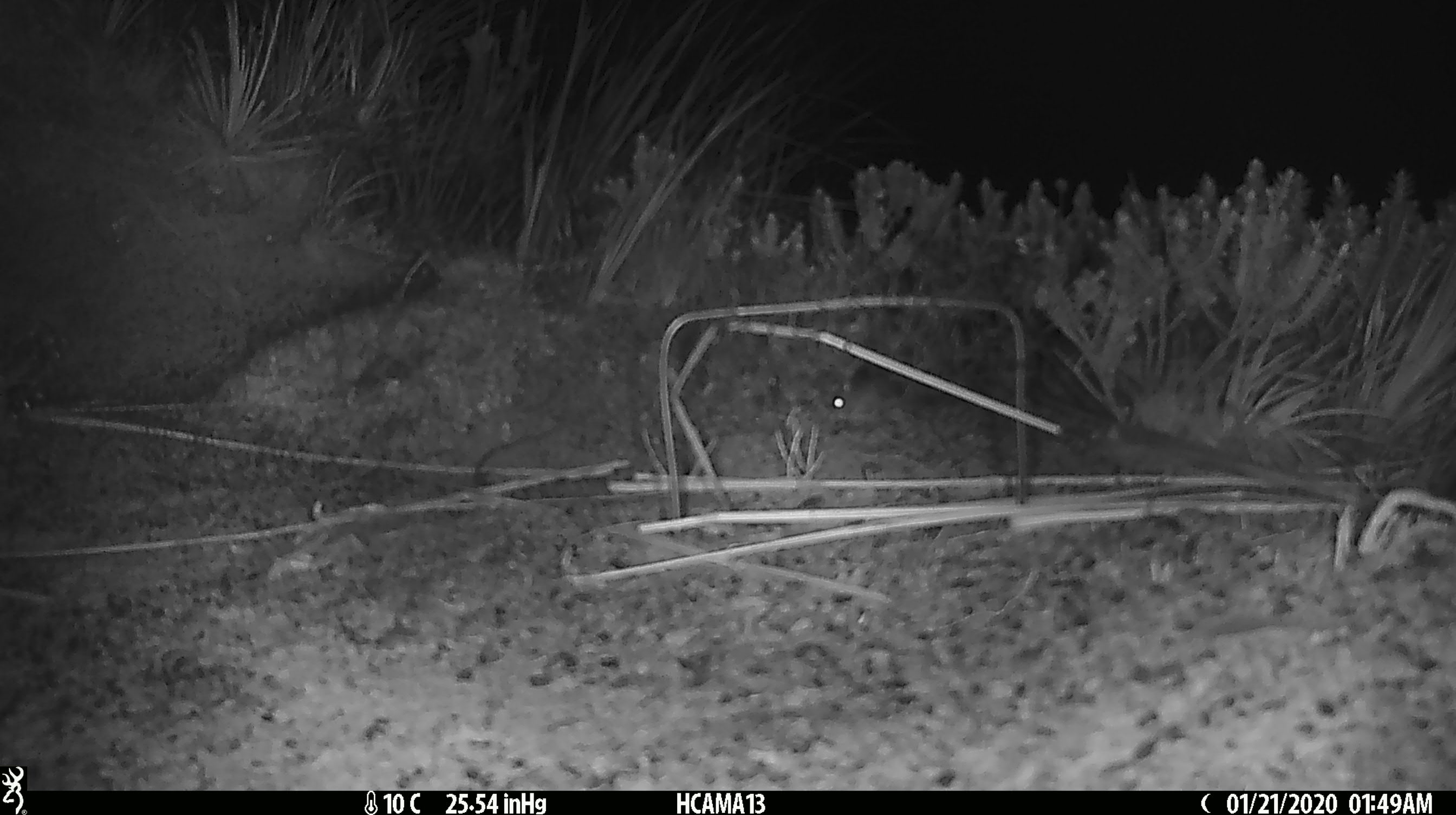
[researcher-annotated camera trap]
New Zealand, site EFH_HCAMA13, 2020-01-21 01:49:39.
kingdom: Animalia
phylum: Chordata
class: Mammalia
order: Rodentia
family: Muridae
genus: Mus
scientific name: Mus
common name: mouse